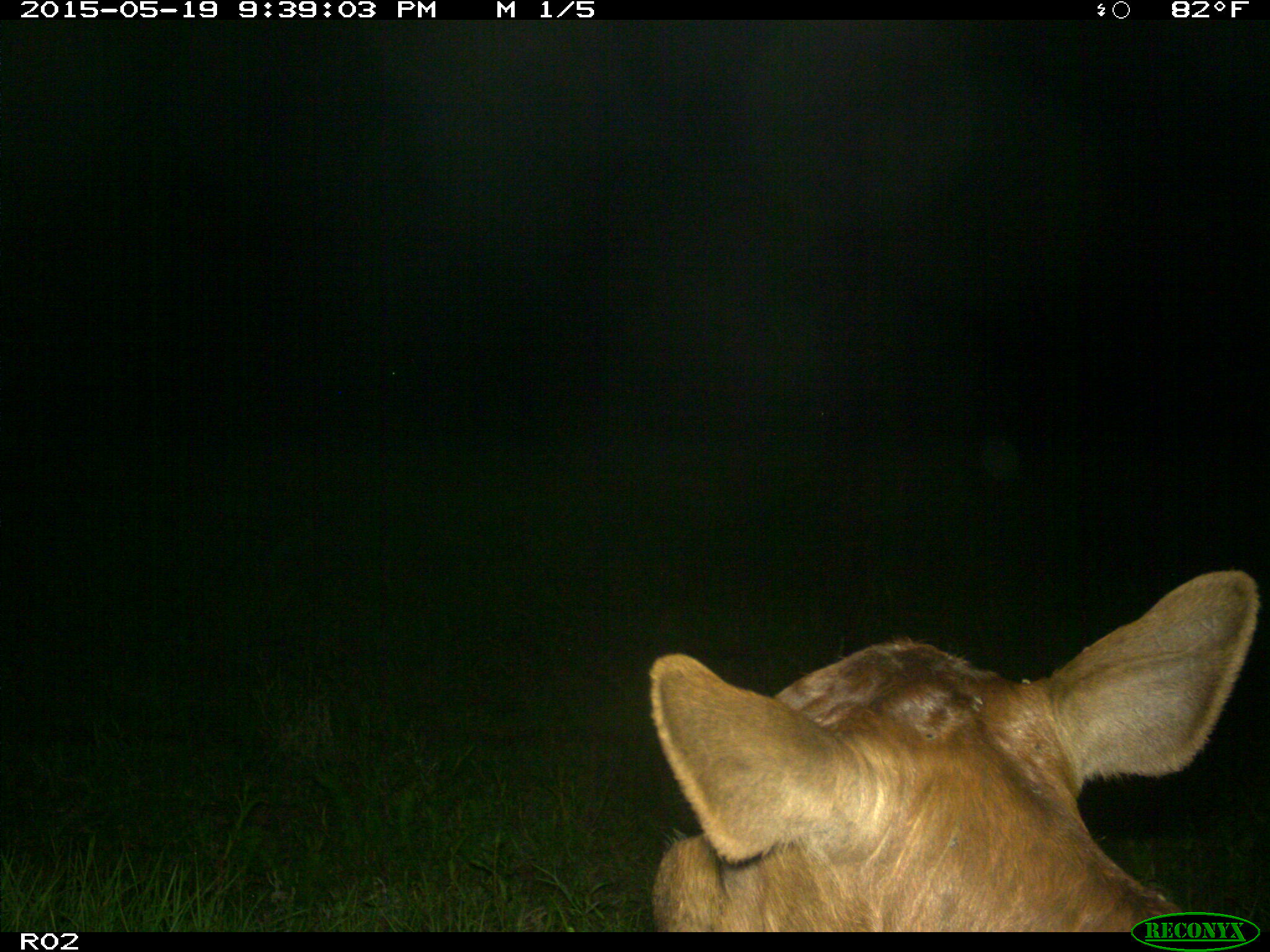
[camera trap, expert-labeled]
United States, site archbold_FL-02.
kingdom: Animalia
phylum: Chordata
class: Mammalia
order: Artiodactyla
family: Bovidae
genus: Bos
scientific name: Bos taurus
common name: domestic cow